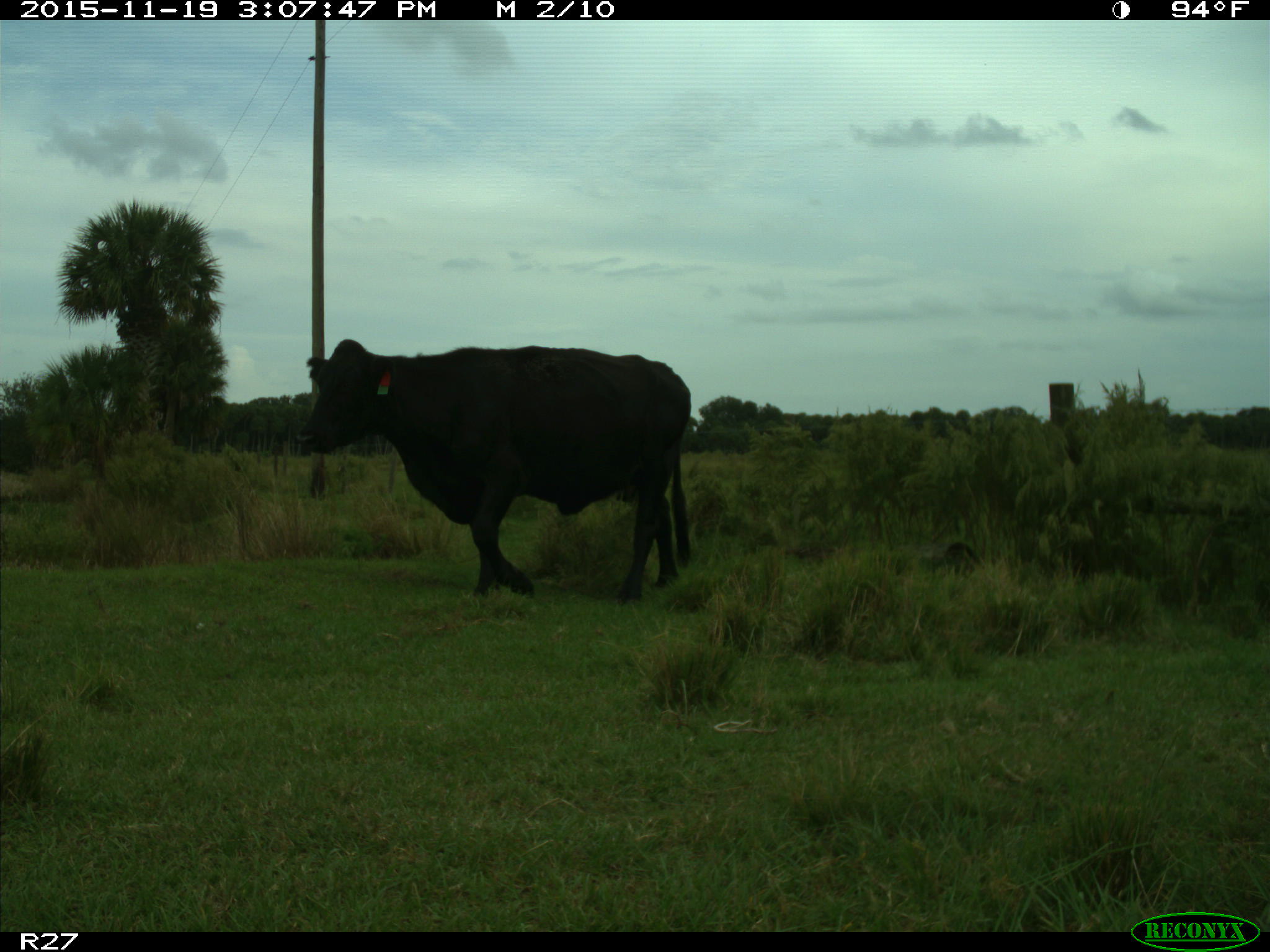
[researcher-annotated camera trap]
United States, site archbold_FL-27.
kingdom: Animalia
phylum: Chordata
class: Mammalia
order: Artiodactyla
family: Bovidae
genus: Bos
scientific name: Bos taurus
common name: domestic cow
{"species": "Bos taurus (domestic cow)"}